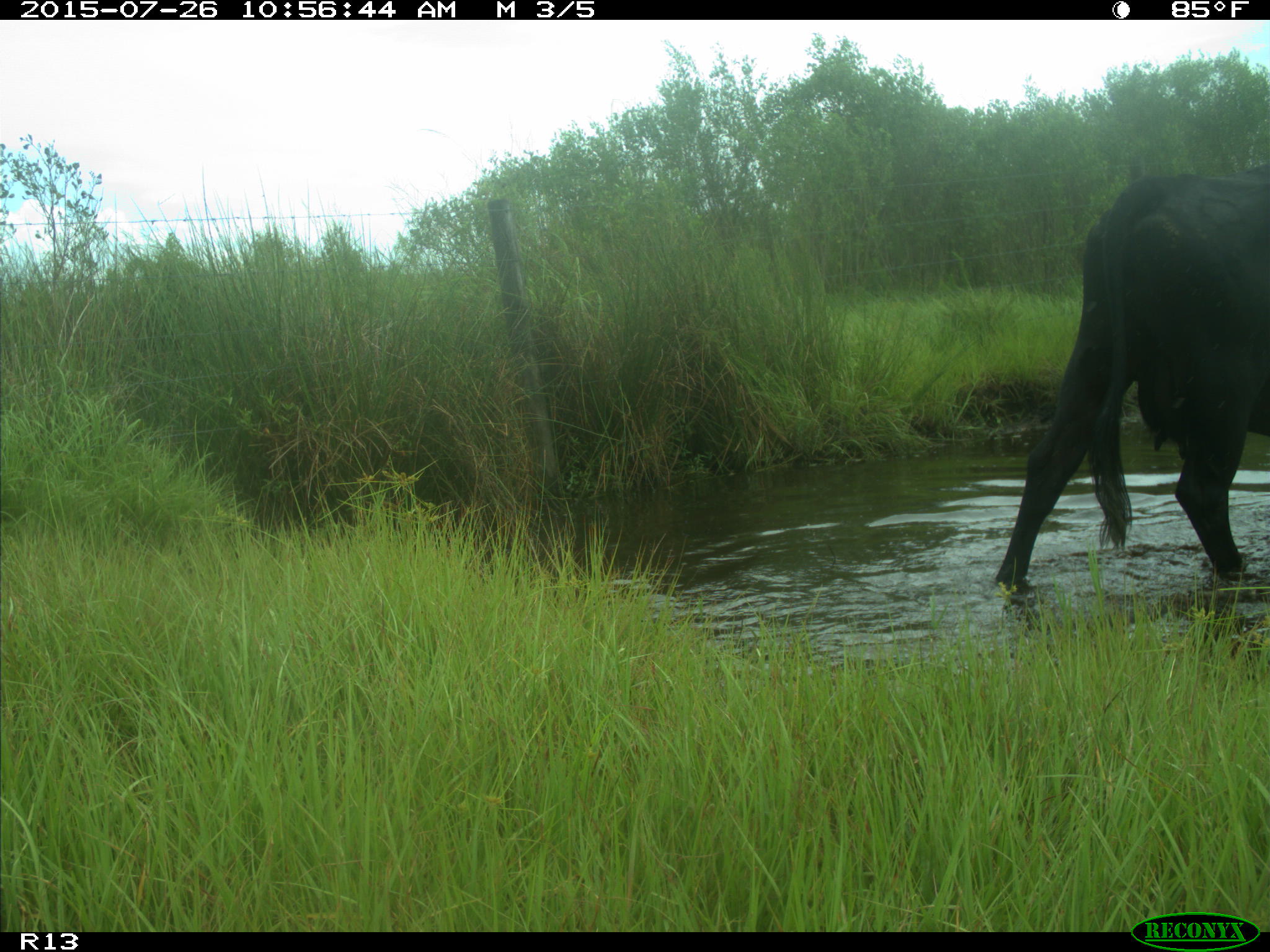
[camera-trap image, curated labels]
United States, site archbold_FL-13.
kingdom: Animalia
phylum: Chordata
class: Mammalia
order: Artiodactyla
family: Bovidae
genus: Bos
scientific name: Bos taurus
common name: domestic cow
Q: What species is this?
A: Bos taurus (domestic cow).